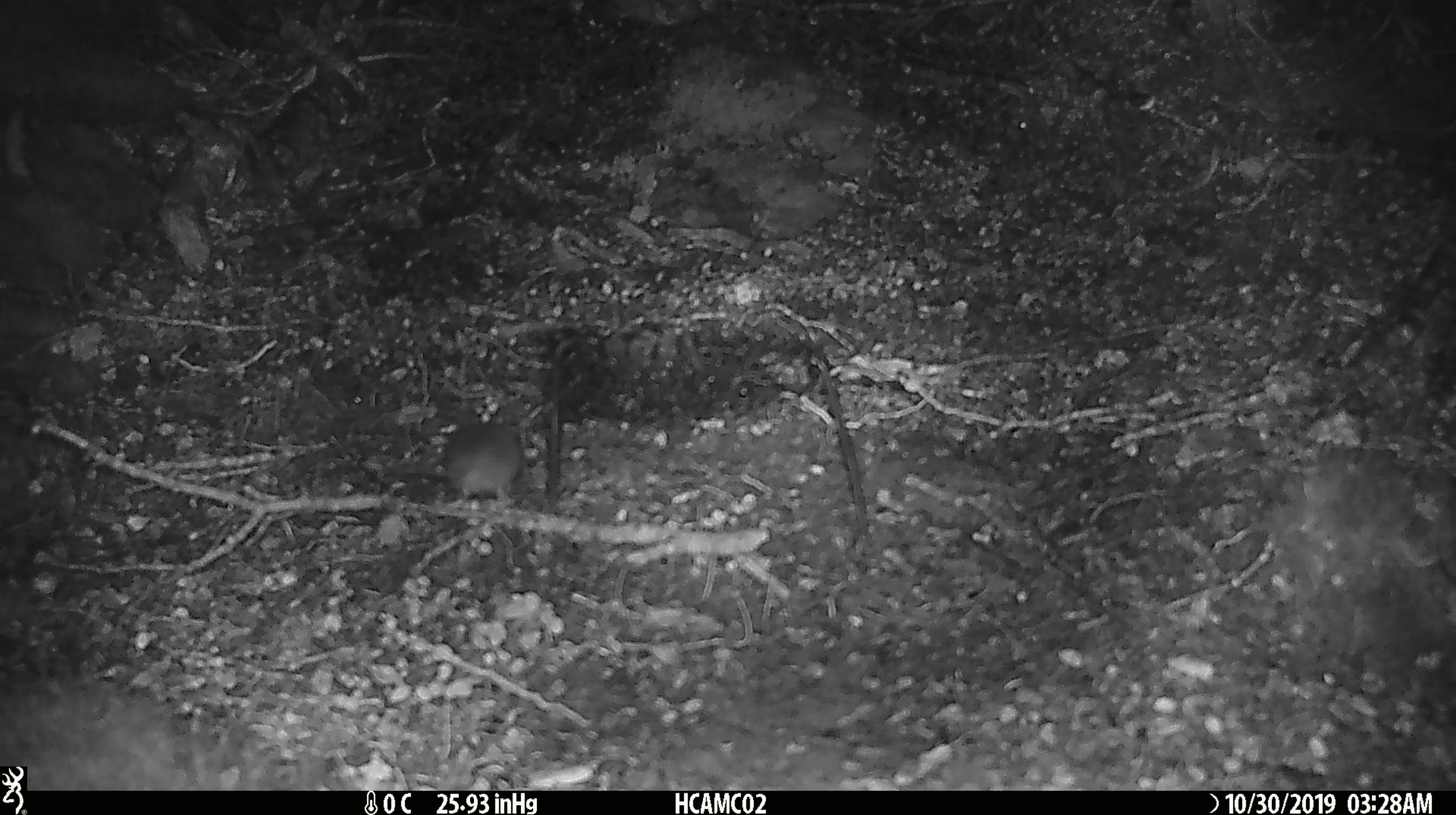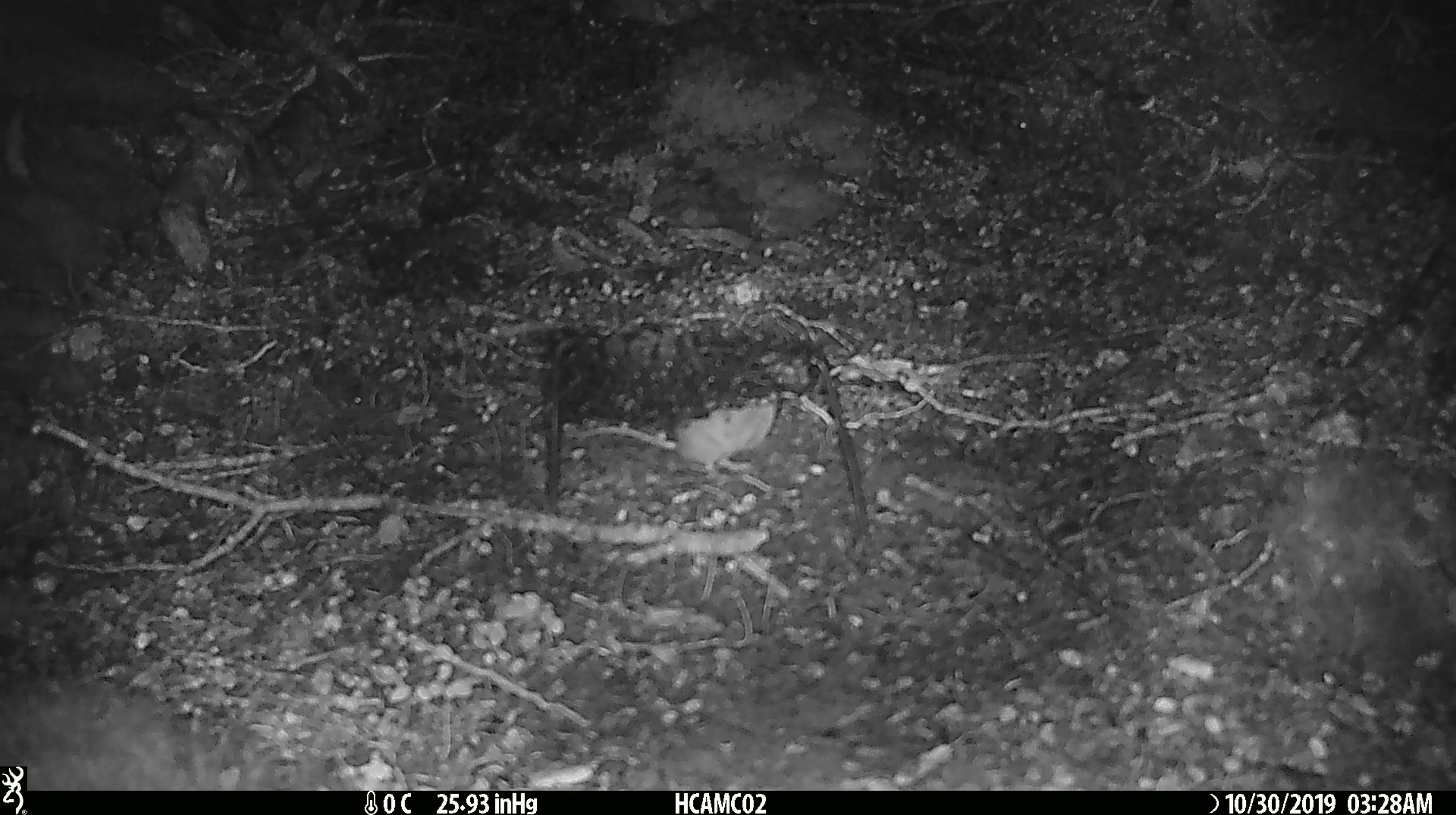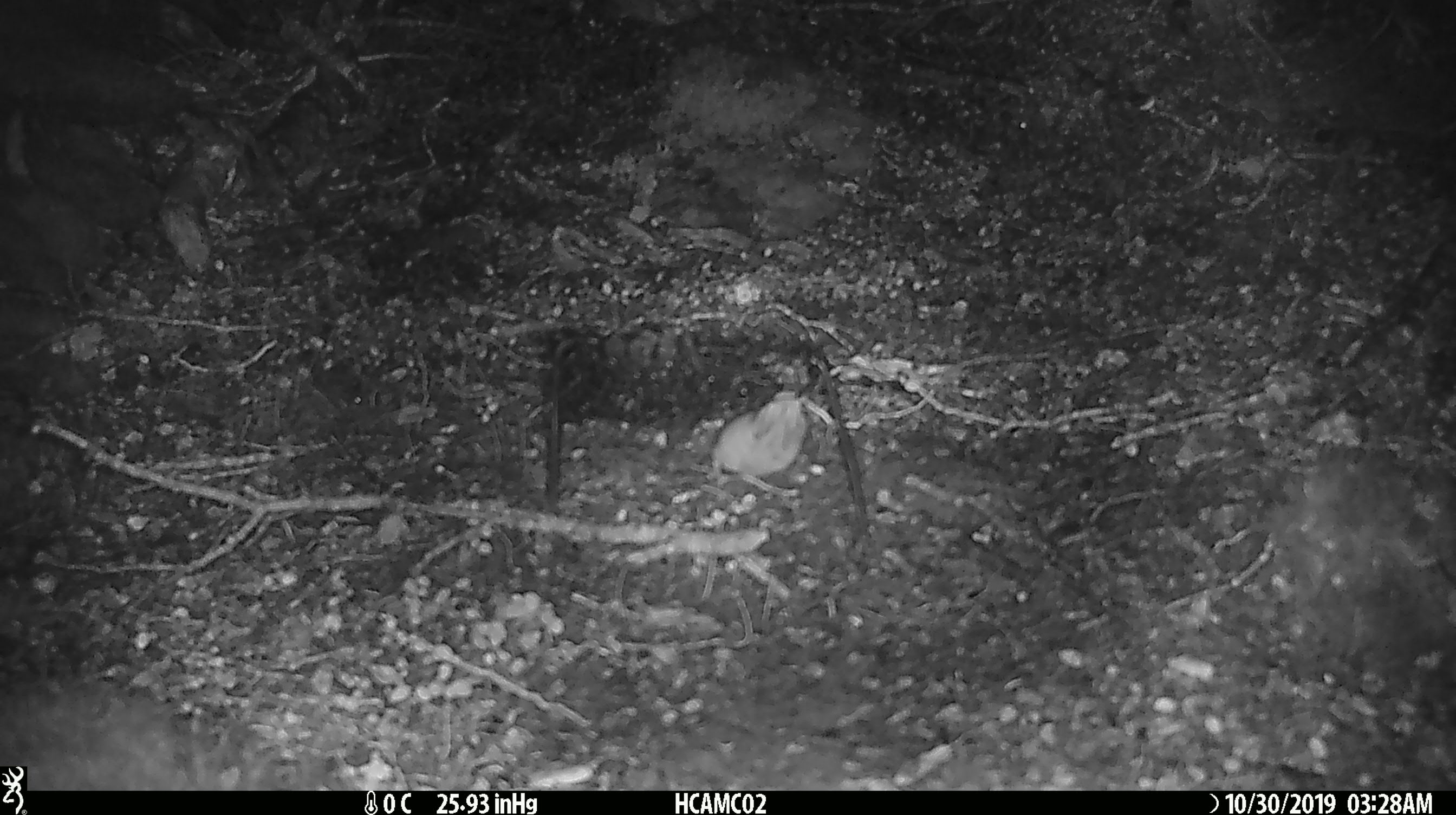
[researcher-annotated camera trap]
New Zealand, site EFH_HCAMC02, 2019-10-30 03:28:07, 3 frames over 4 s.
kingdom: Animalia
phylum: Chordata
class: Mammalia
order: Rodentia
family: Muridae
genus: Mus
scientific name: Mus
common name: mouse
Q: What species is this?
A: Mouse (Mus).